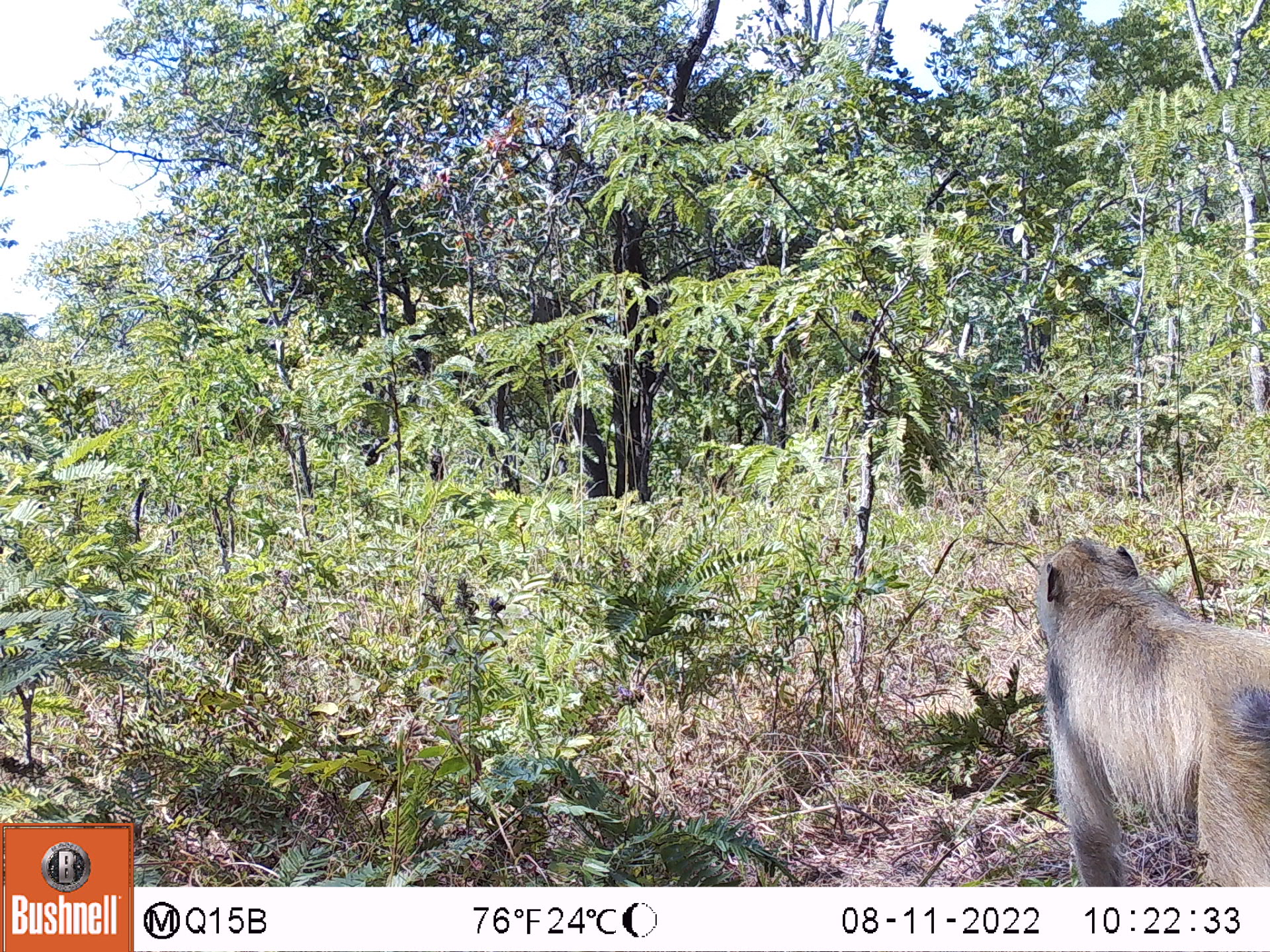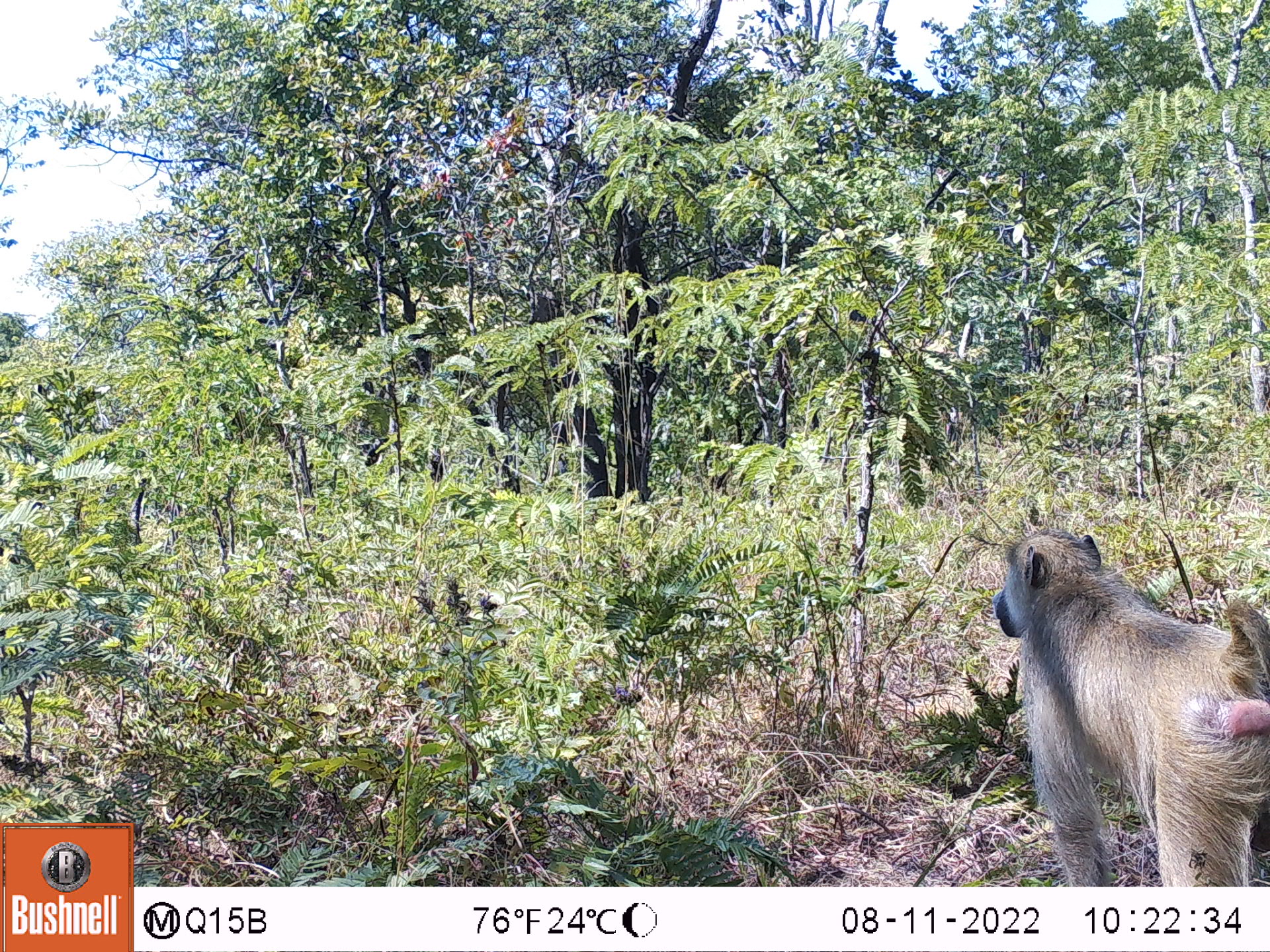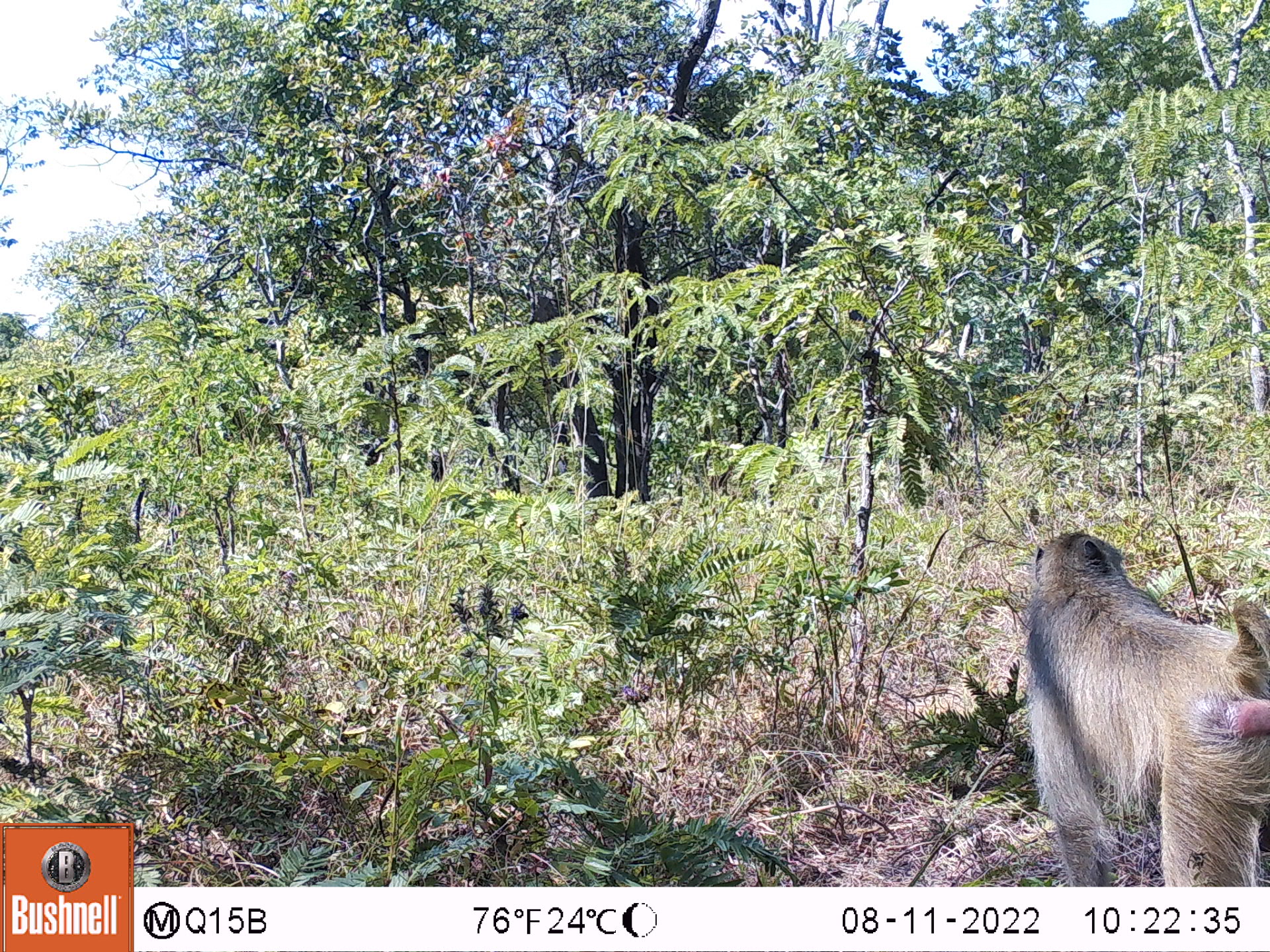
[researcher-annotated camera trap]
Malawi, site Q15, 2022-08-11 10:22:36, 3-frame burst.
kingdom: Animalia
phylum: Chordata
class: Mammalia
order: Primates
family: Cercopithecidae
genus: Papio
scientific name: Papio cynocephalus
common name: yellow baboon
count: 1